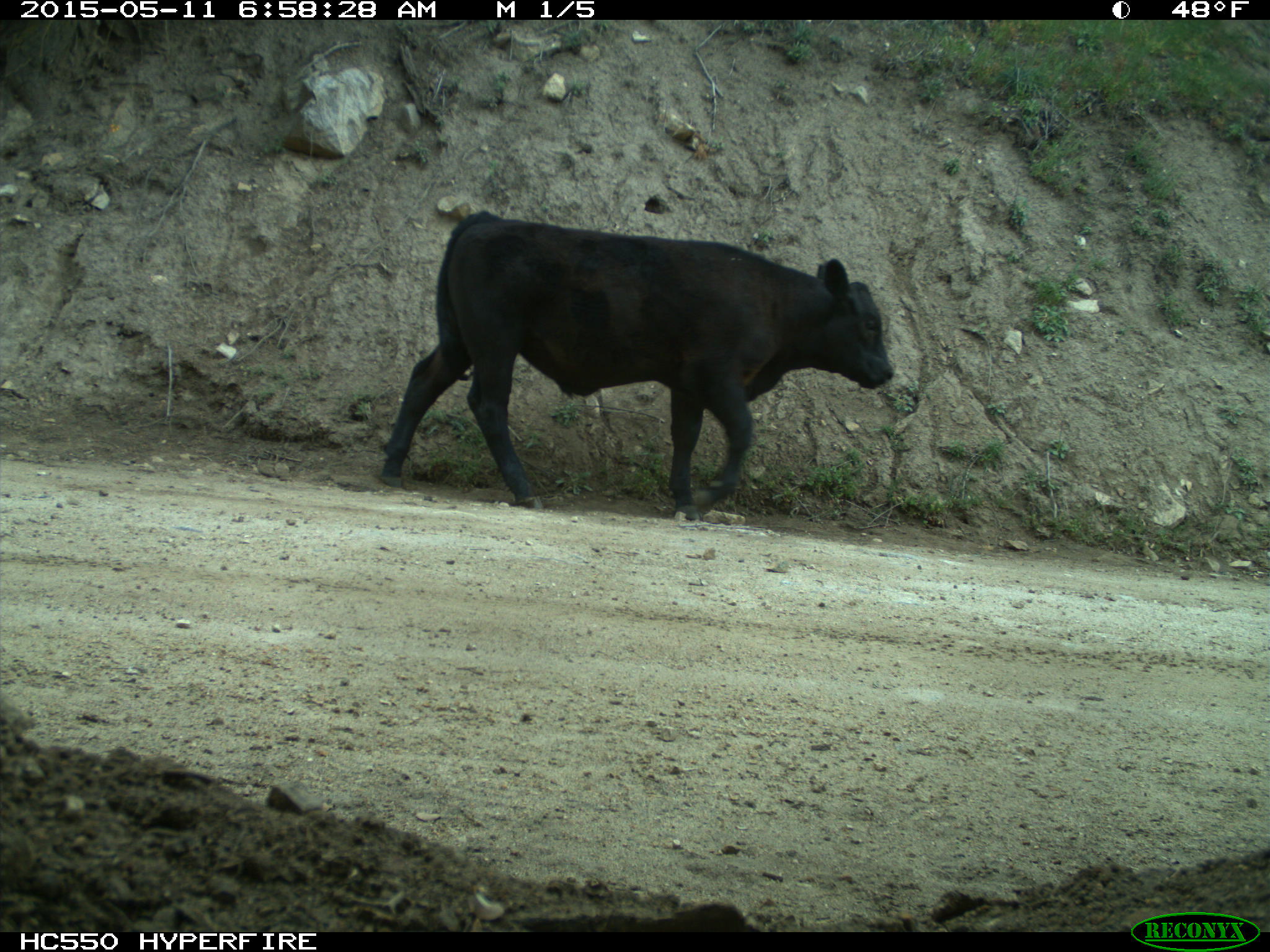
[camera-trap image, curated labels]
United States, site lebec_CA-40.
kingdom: Animalia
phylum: Chordata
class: Mammalia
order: Artiodactyla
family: Bovidae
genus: Bos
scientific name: Bos taurus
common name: domestic cow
Bos taurus (domestic cow).